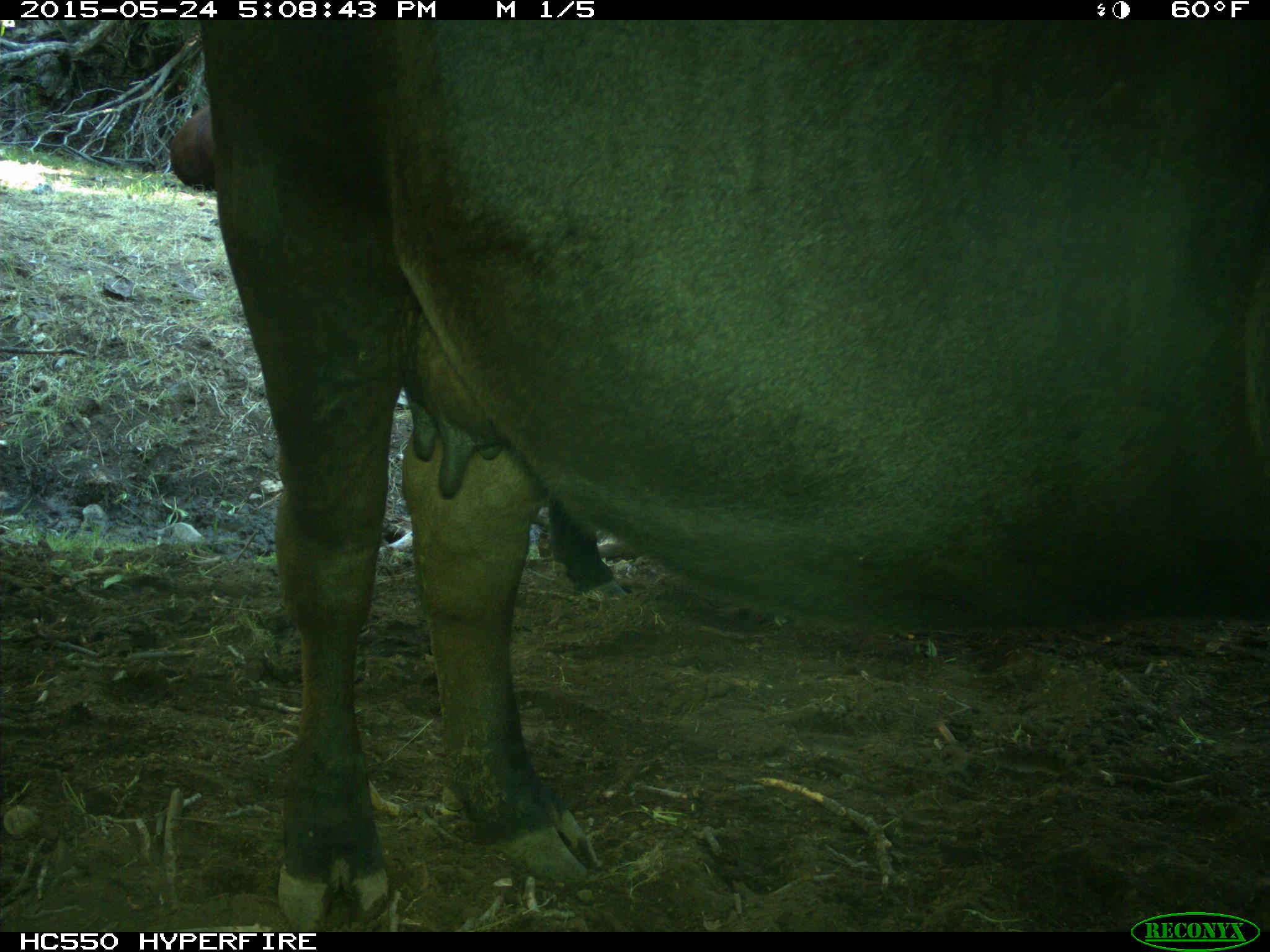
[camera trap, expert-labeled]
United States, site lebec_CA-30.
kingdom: Animalia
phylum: Chordata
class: Mammalia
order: Artiodactyla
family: Bovidae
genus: Bos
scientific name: Bos taurus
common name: domestic cow